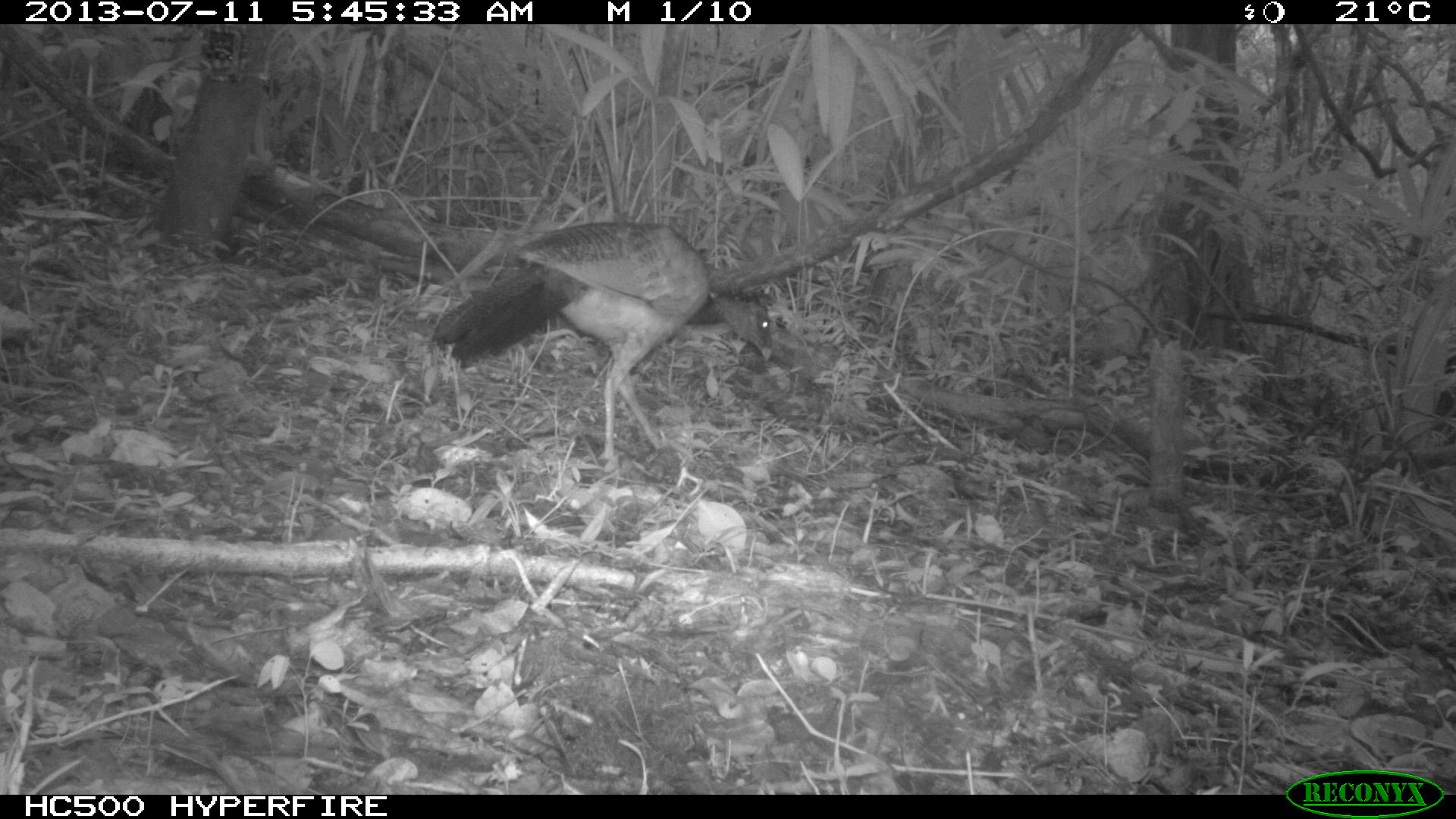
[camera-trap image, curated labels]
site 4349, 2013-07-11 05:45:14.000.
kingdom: Animalia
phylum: Chordata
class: Aves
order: Galliformes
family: Cracidae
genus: Crax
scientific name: Crax rubra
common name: great curassow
Crax rubra (great curassow), count 1, sex female.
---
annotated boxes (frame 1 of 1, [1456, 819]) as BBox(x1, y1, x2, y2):
crax rubra: BBox(430, 221, 774, 464)